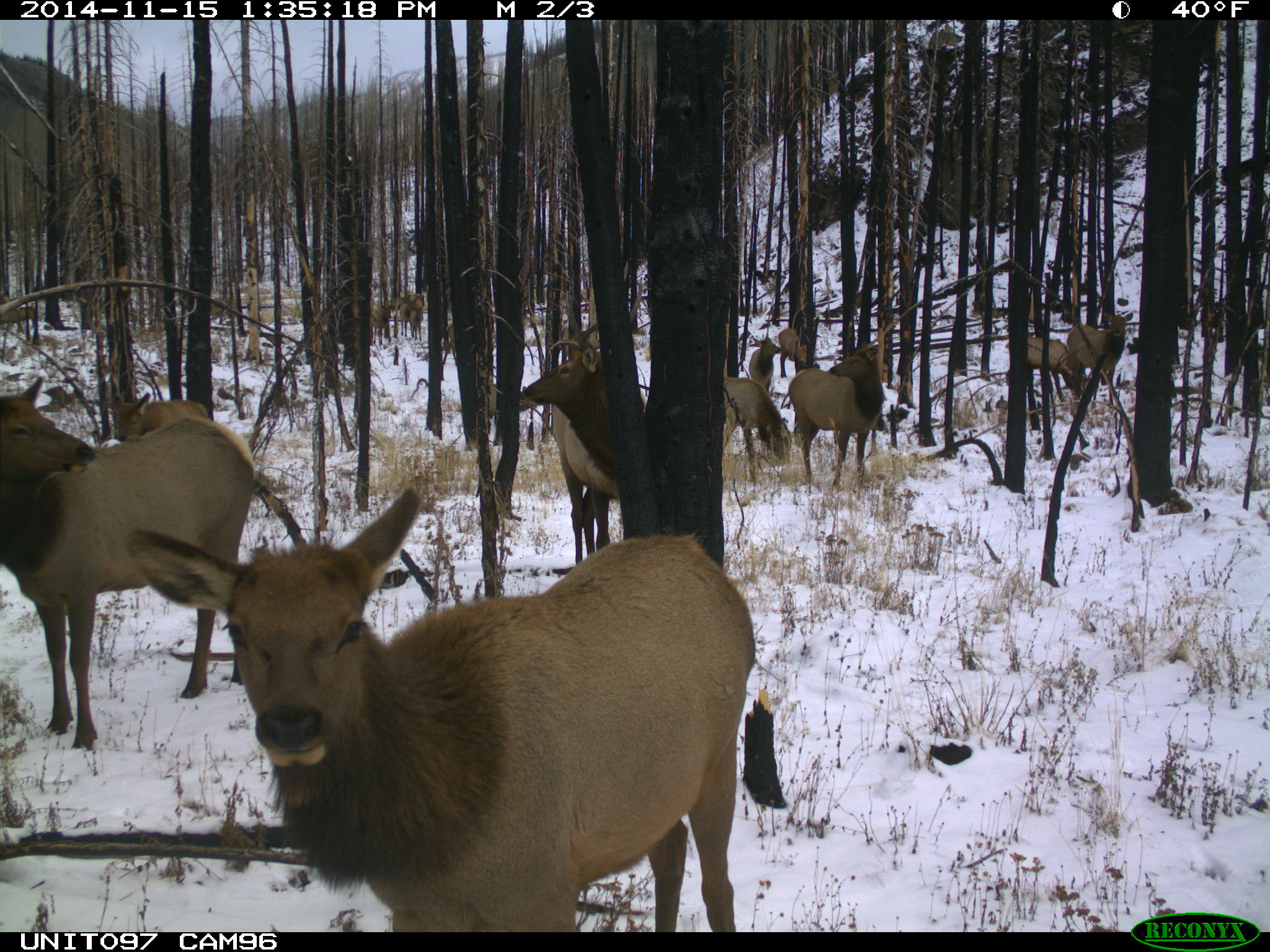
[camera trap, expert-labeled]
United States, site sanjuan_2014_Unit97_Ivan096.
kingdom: Animalia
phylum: Chordata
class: Mammalia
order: Artiodactyla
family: Cervidae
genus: Cervus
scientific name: Cervus elaphus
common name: red deer